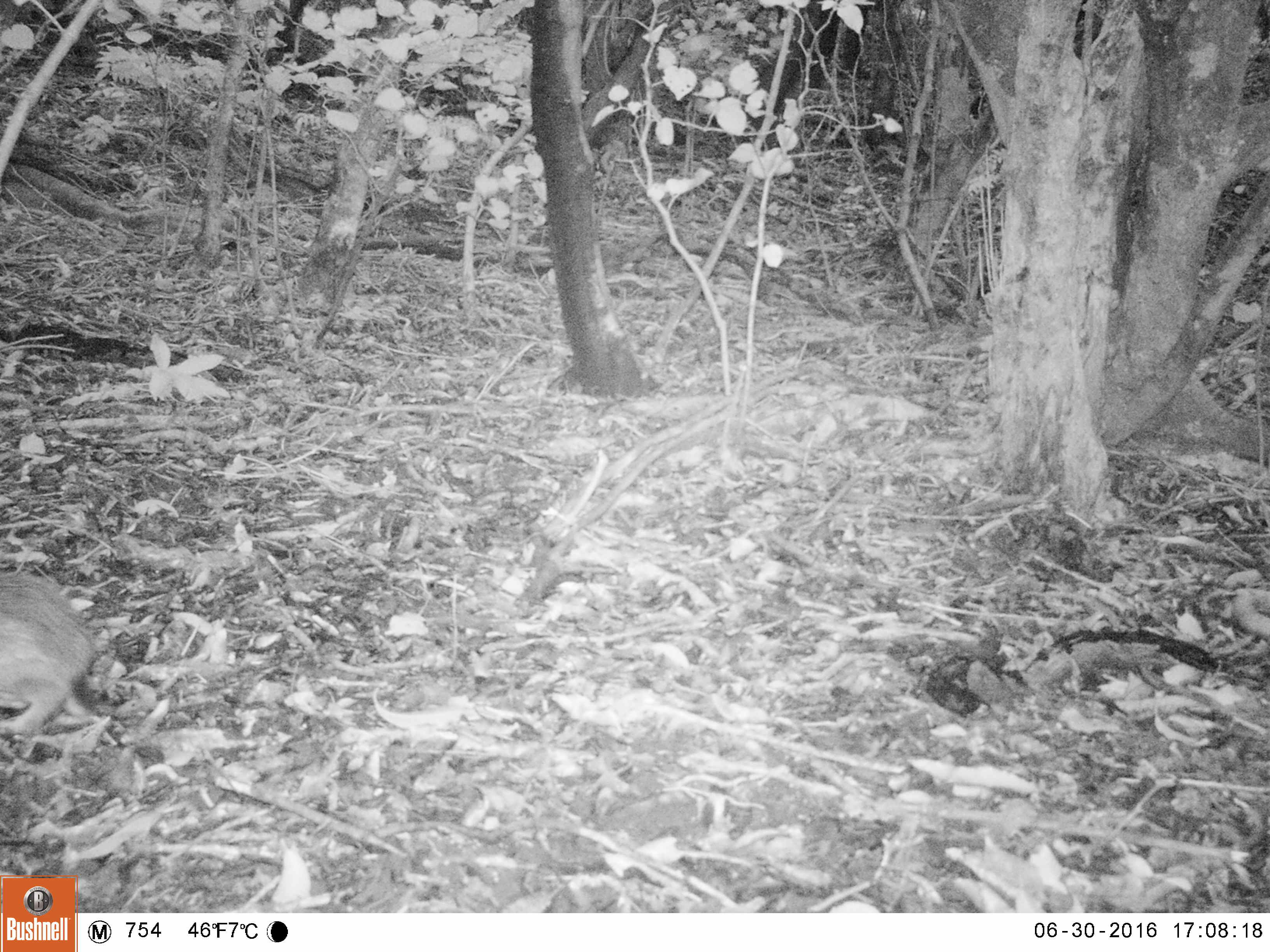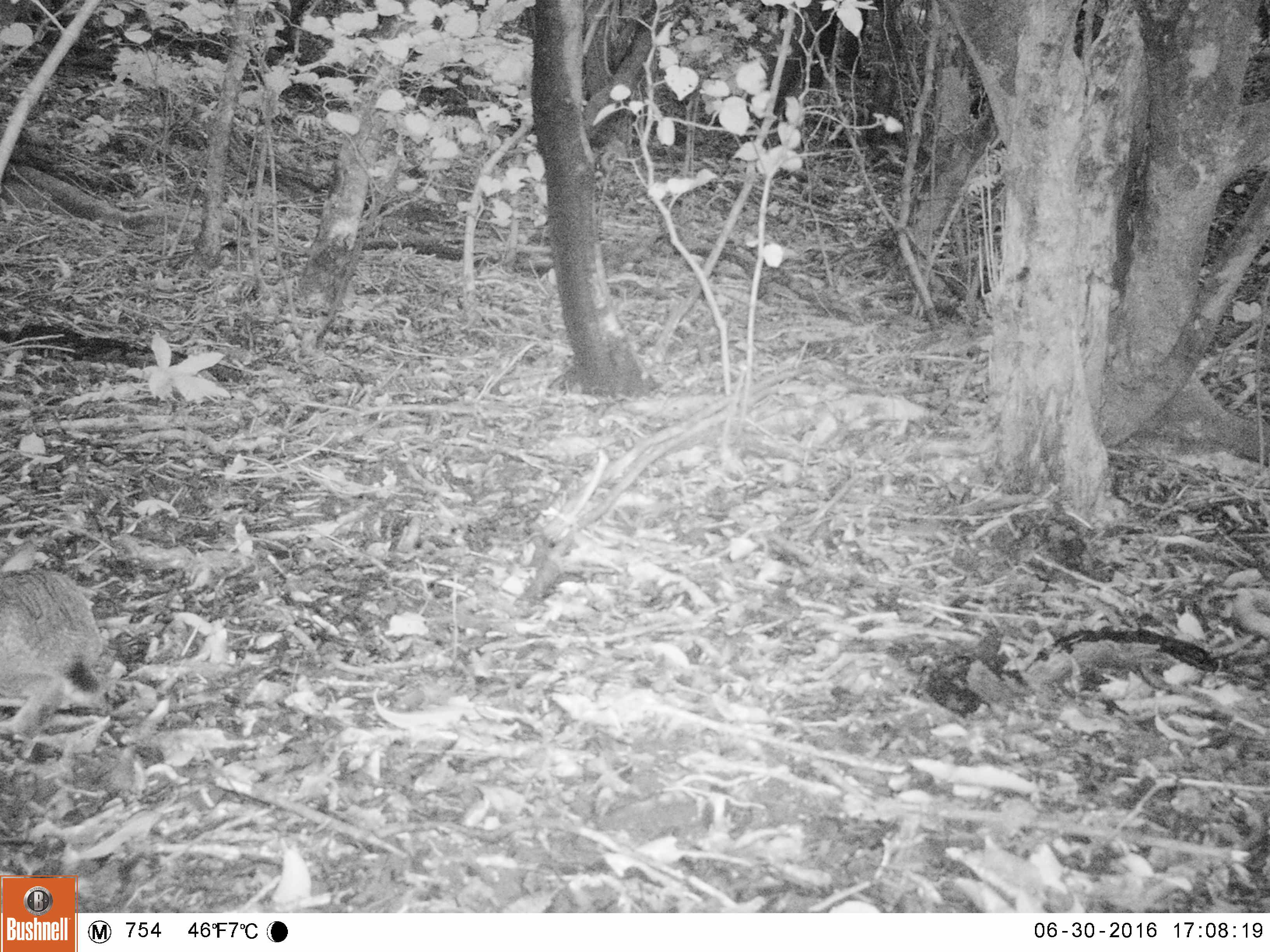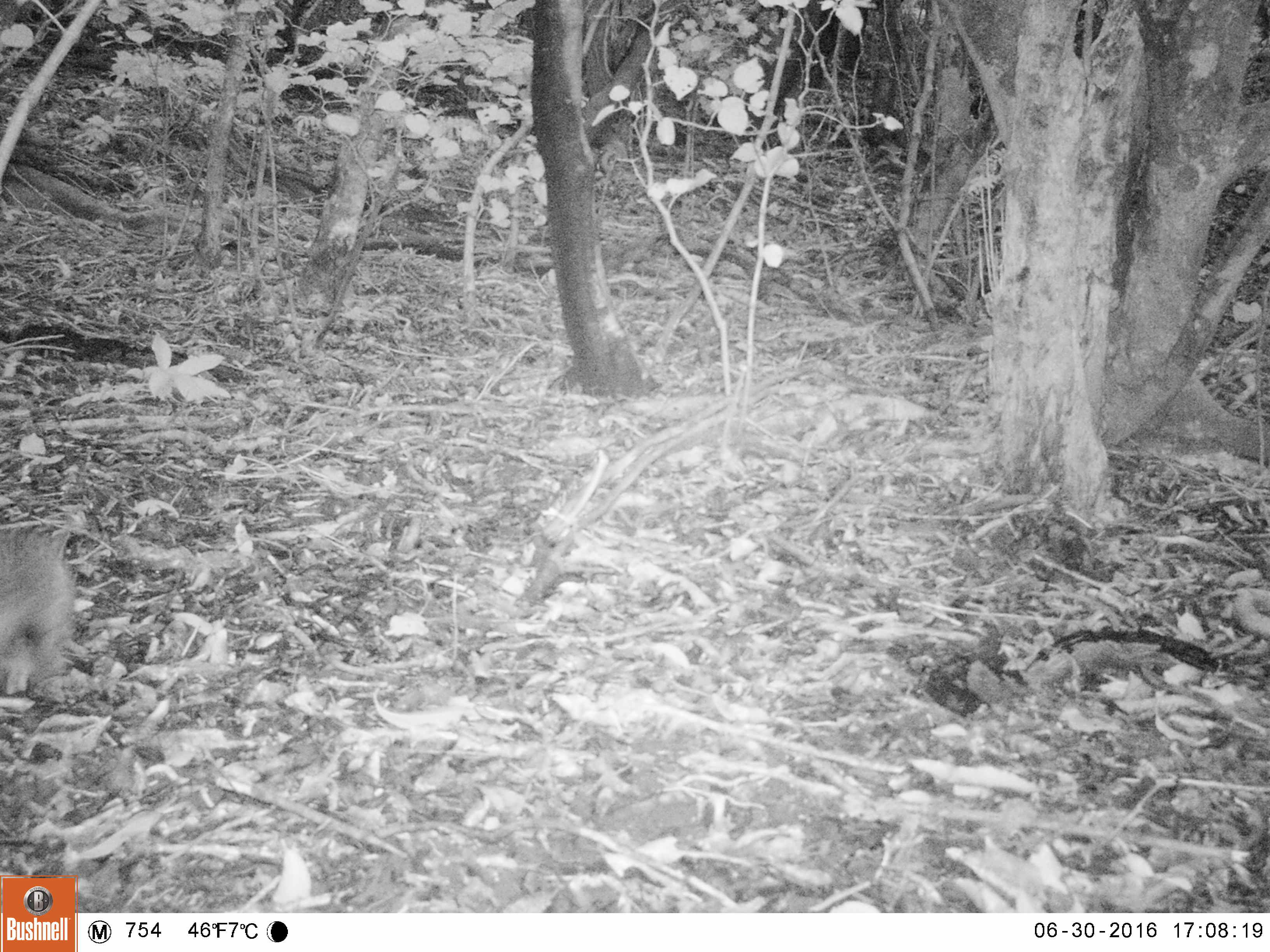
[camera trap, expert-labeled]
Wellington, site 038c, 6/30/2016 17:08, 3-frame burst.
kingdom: Animalia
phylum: Chordata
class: Mammalia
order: Lagomorpha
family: Leporidae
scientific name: Leporidae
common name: rabbit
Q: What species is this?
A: Rabbit (Leporidae).